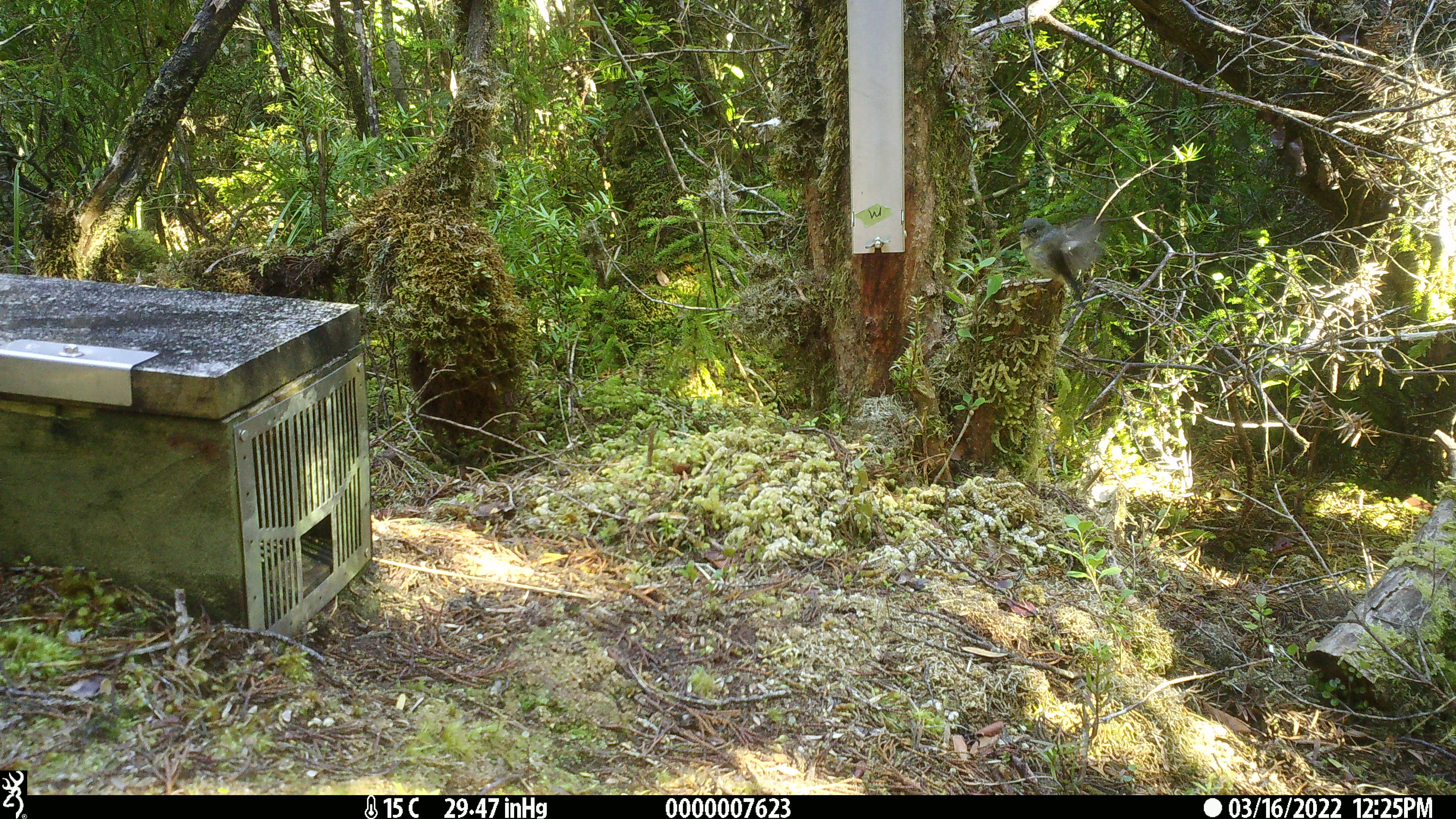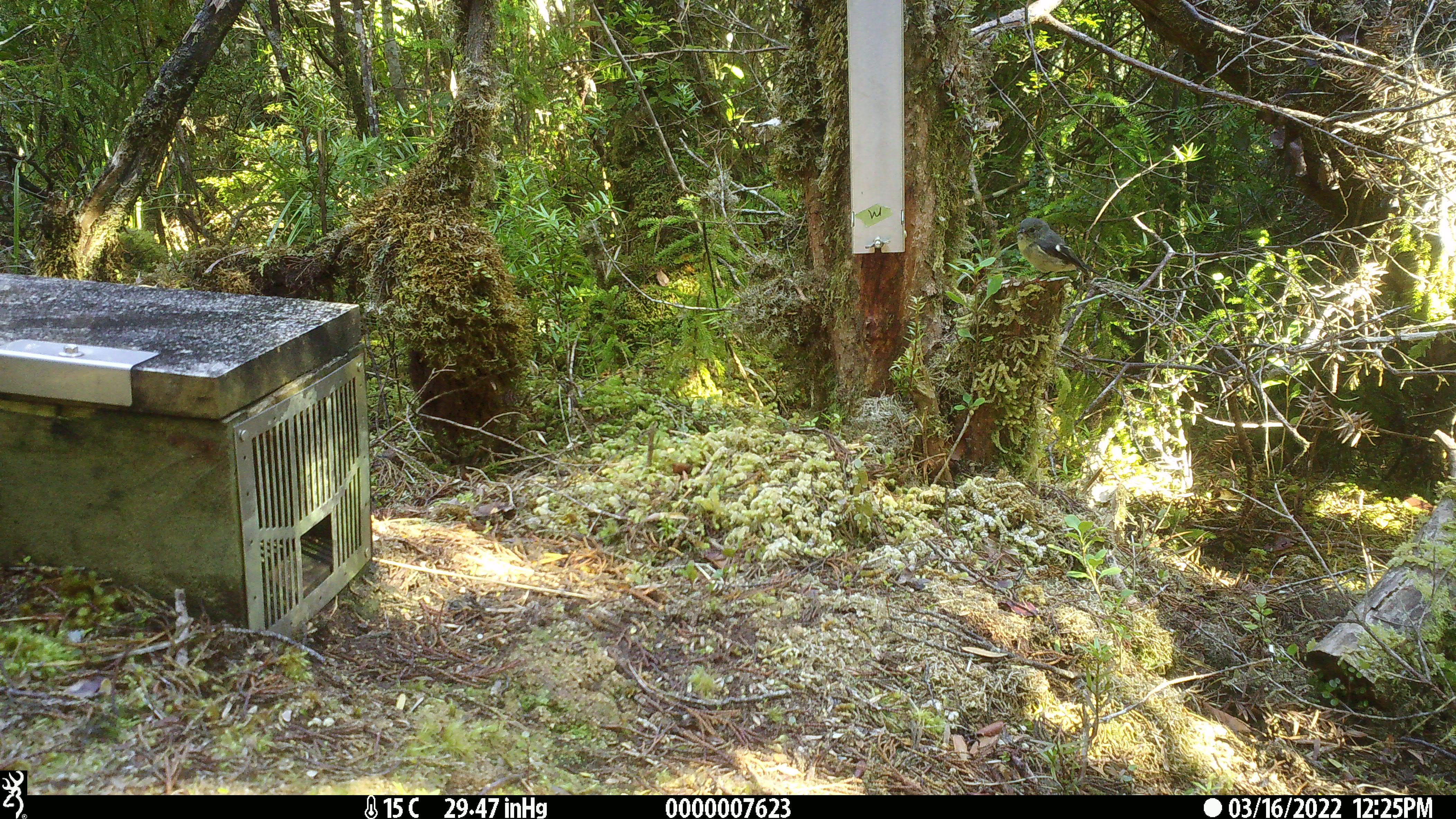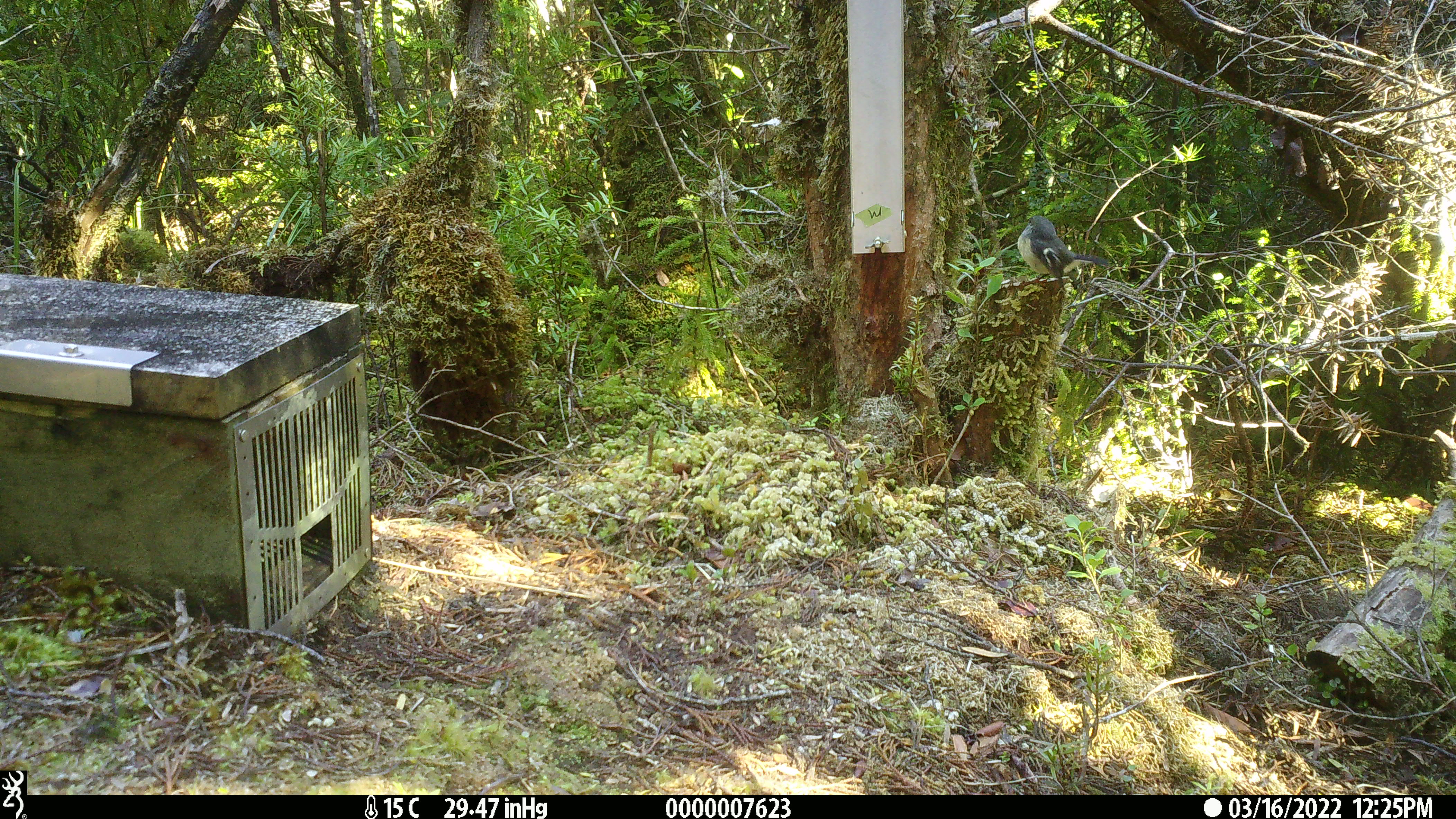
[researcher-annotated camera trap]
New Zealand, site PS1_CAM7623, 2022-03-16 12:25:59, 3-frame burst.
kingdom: Animalia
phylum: Chordata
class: Aves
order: Passeriformes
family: Petroicidae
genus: Petroica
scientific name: Petroica macrocephala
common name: tomtit